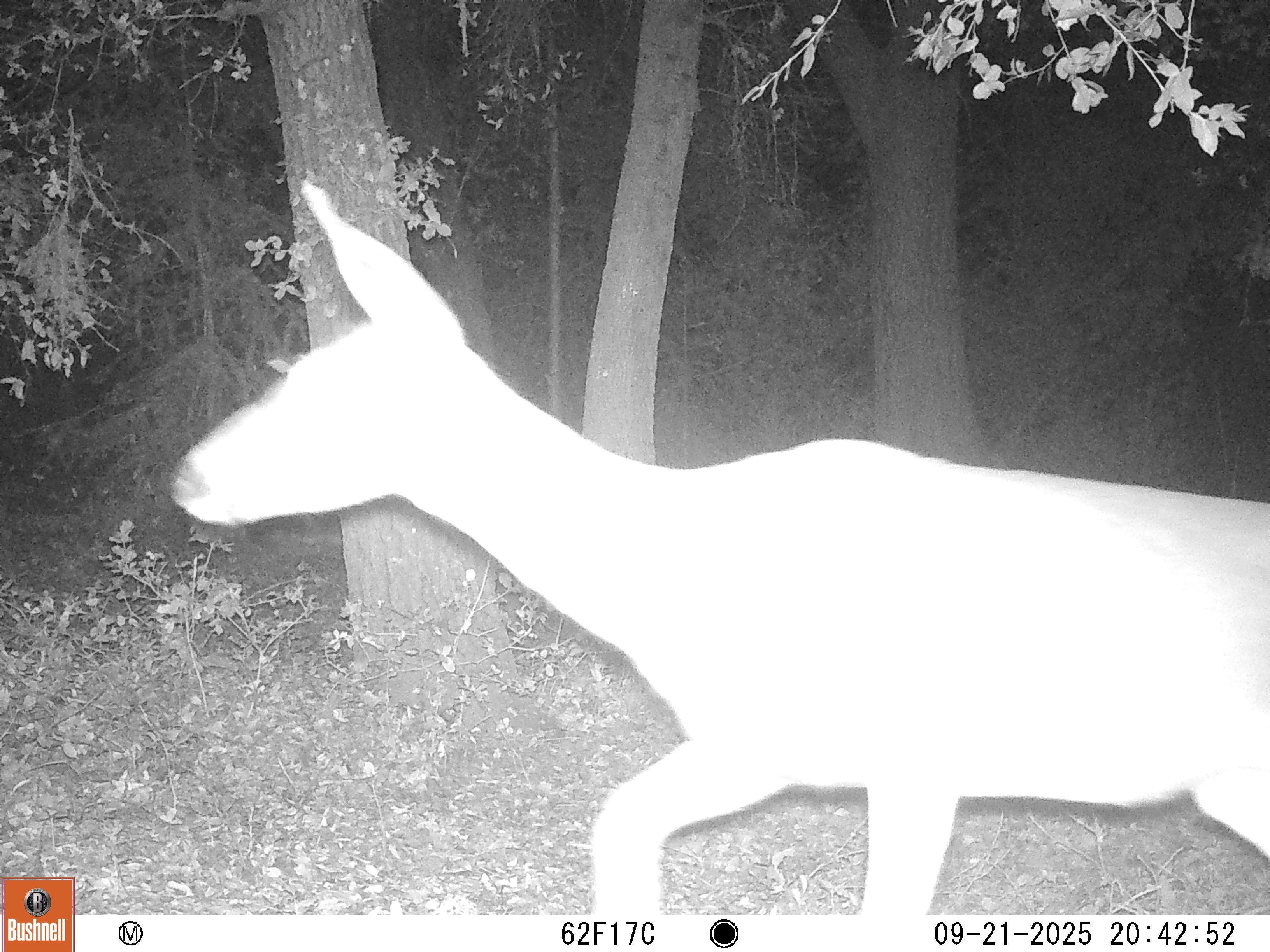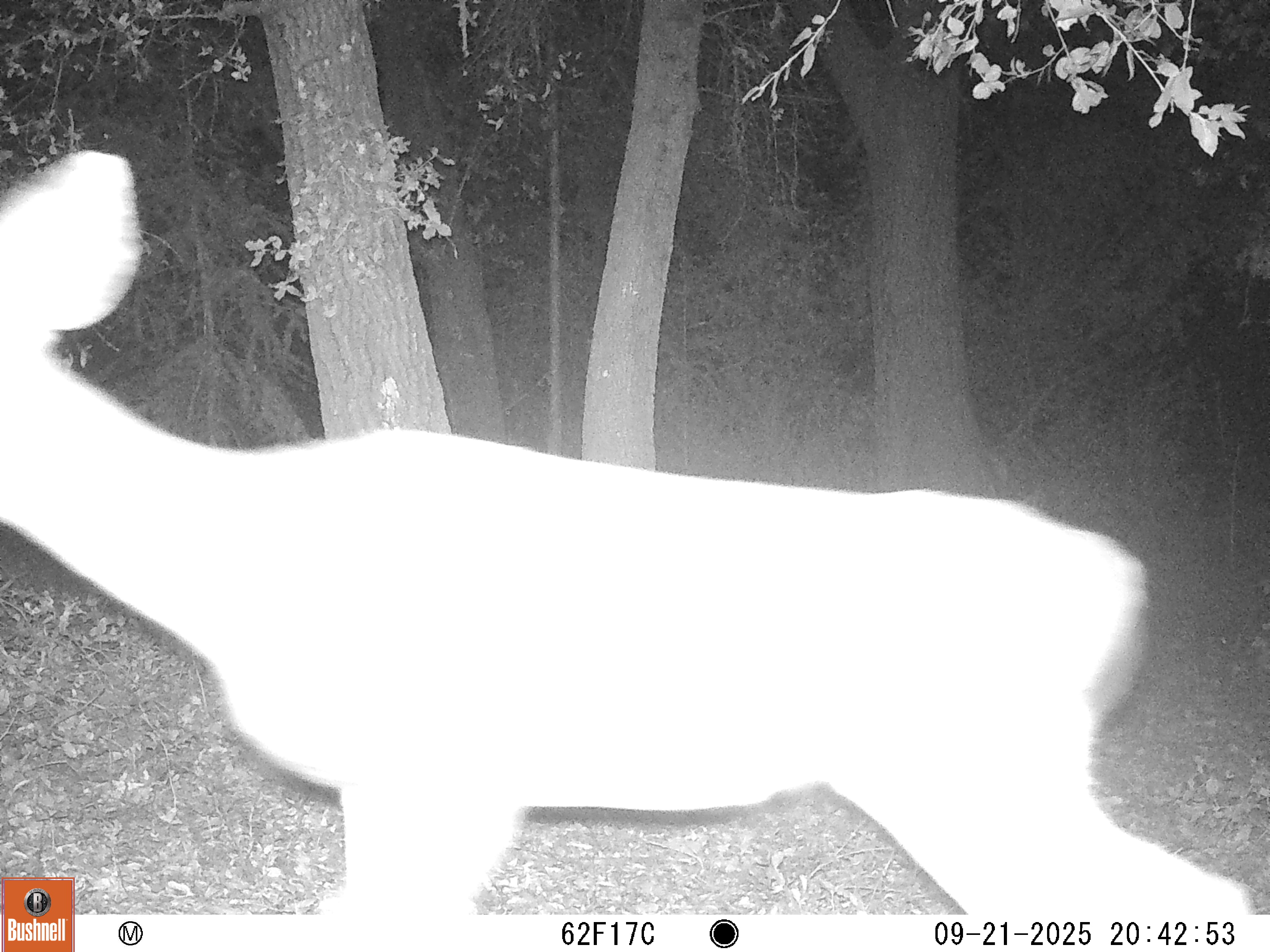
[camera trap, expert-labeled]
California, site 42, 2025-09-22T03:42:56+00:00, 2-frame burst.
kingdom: Animalia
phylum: Chordata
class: Mammalia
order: Artiodactyla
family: Cervidae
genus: Odocoileus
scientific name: Odocoileus hemionus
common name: mule deer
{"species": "mule deer (Odocoileus hemionus)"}